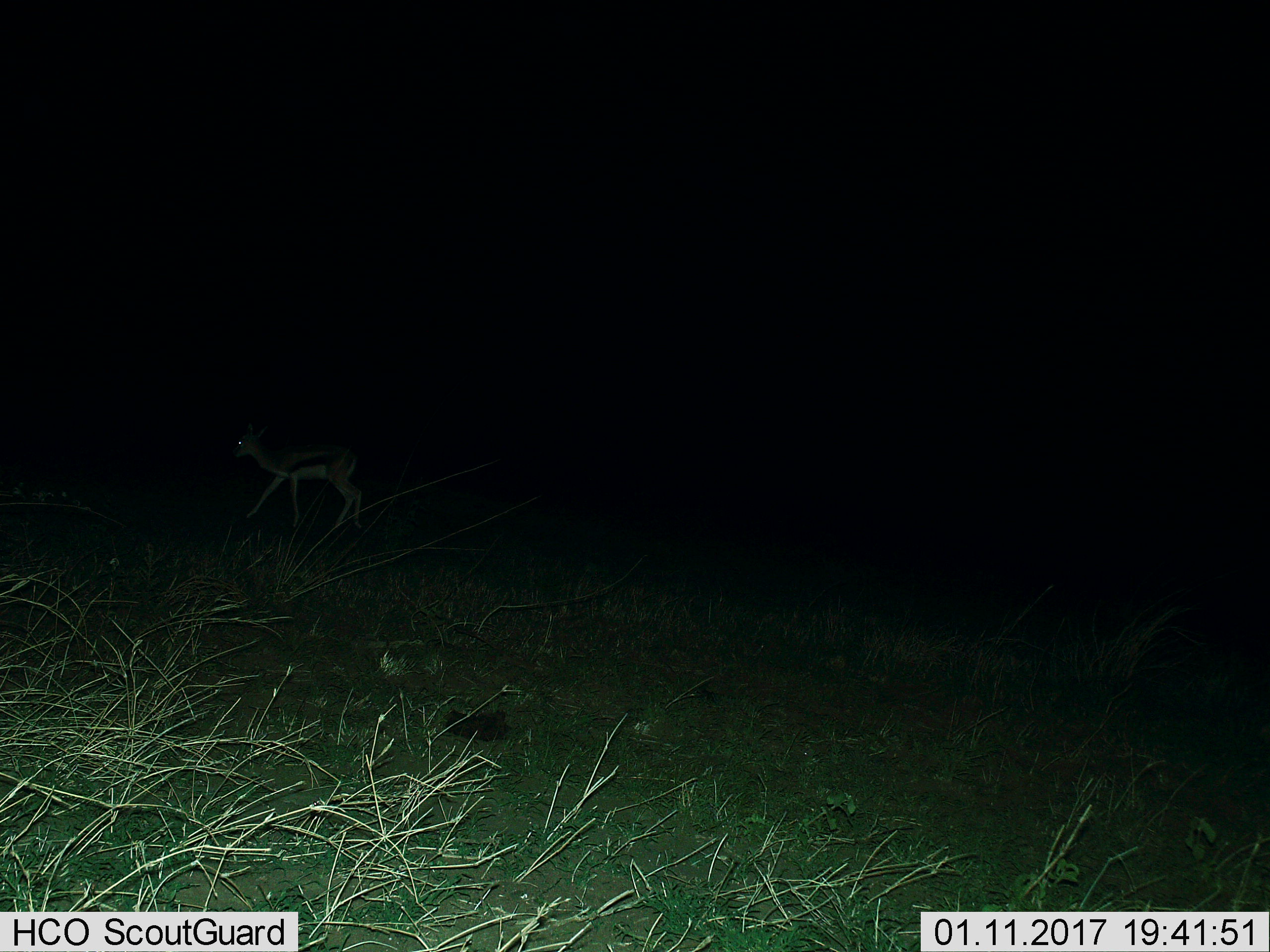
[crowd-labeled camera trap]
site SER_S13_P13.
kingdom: Animalia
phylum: Chordata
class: Mammalia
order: Artiodactyla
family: Bovidae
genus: Eudorcas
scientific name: Eudorcas thomsonii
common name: thomson's gazelle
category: gazellethomsons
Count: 1.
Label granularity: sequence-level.